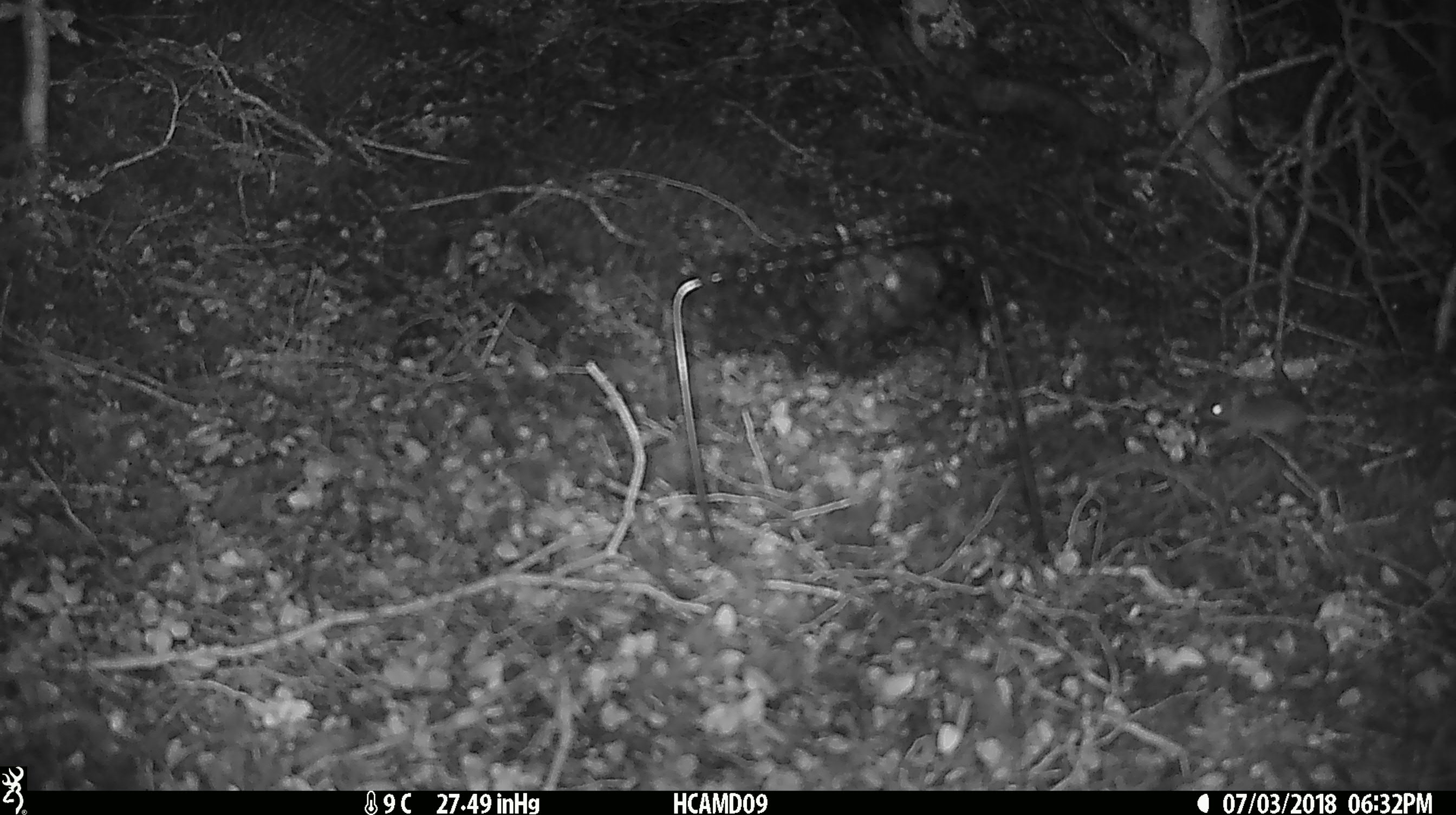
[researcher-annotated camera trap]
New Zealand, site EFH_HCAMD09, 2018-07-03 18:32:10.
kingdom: Animalia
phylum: Chordata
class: Mammalia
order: Rodentia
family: Muridae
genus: Mus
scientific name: Mus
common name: mouse